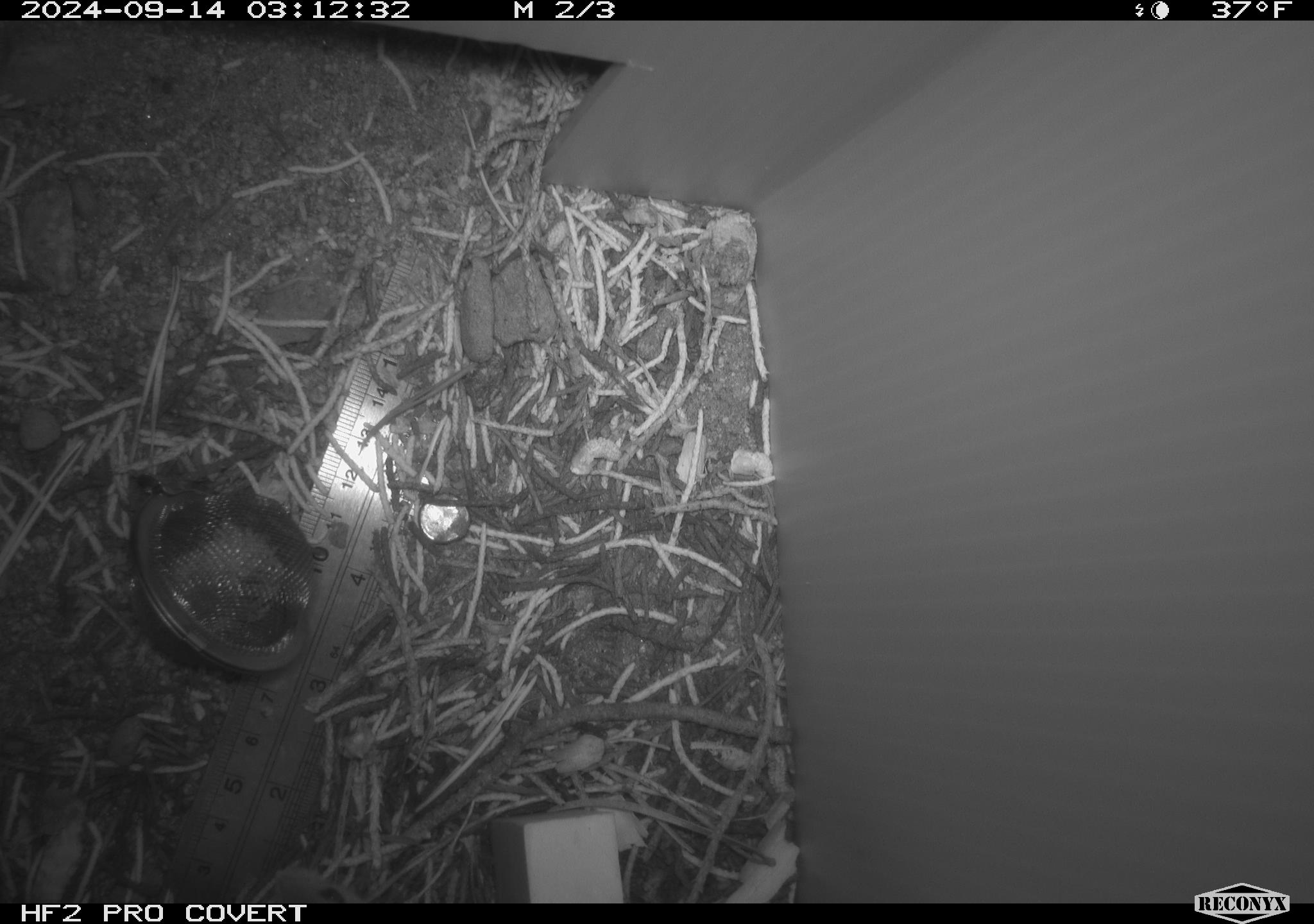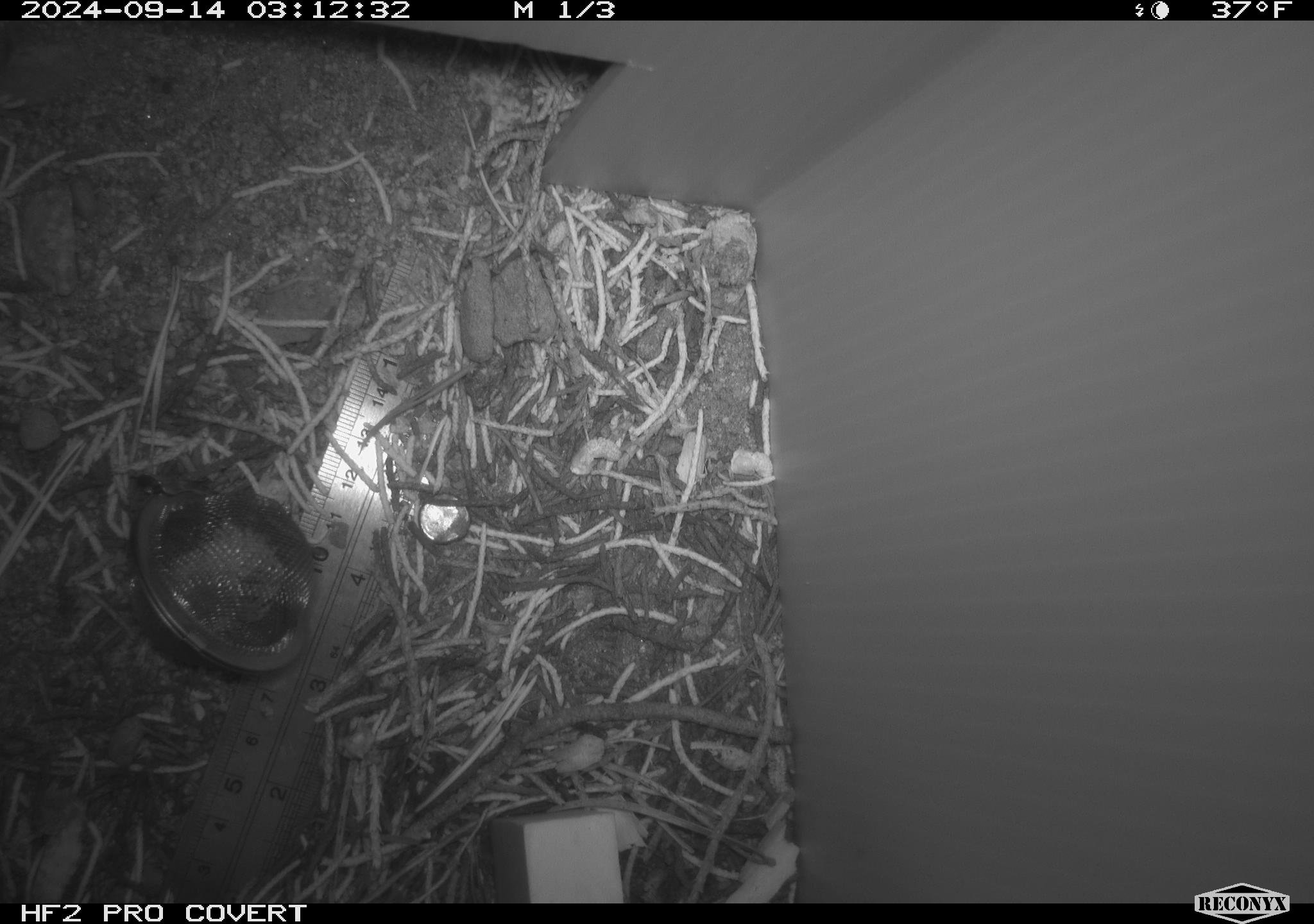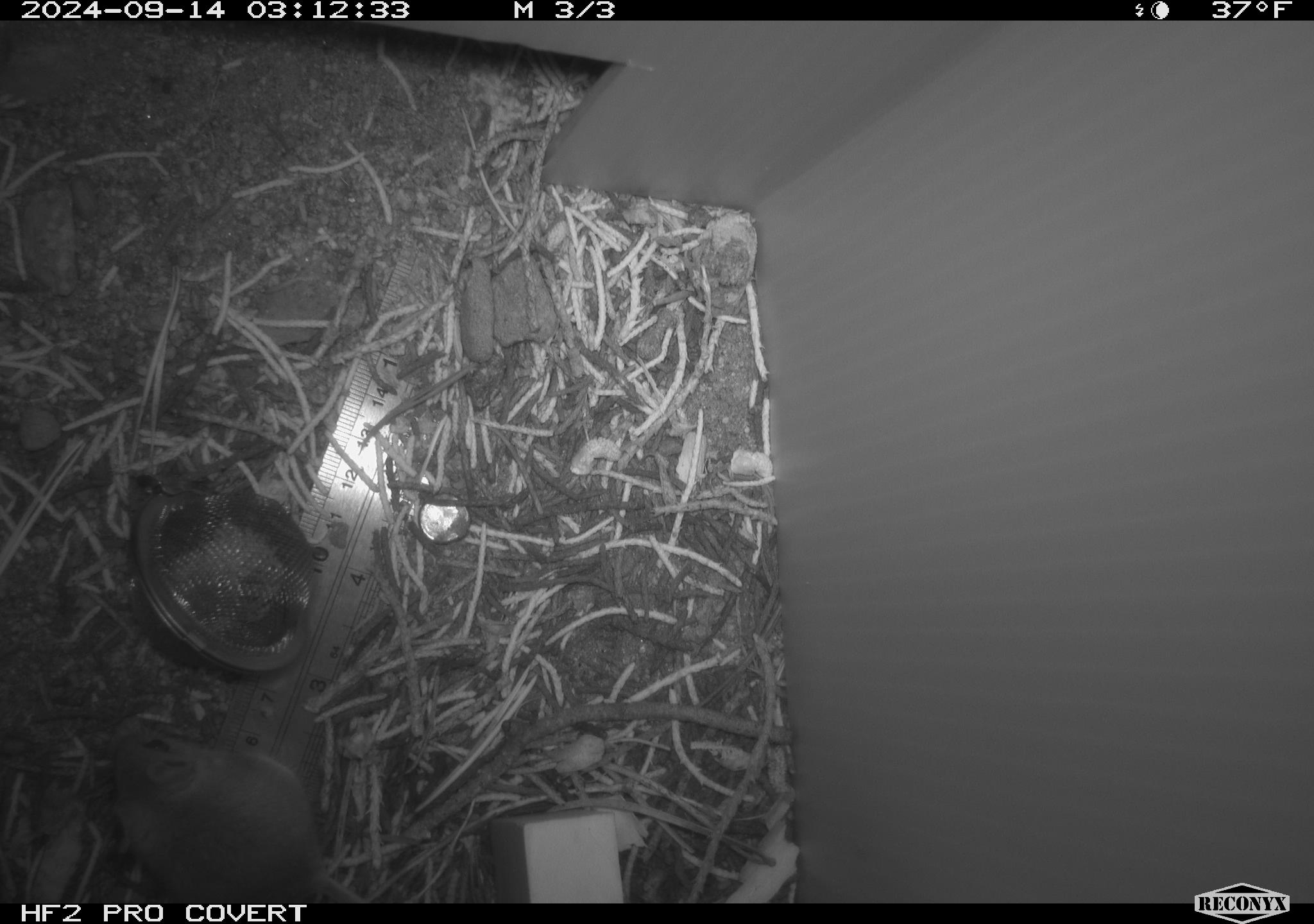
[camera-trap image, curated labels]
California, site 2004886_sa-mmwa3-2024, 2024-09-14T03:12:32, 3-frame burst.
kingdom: Animalia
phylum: Chordata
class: Mammalia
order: Rodentia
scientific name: Rodentia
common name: mouse species